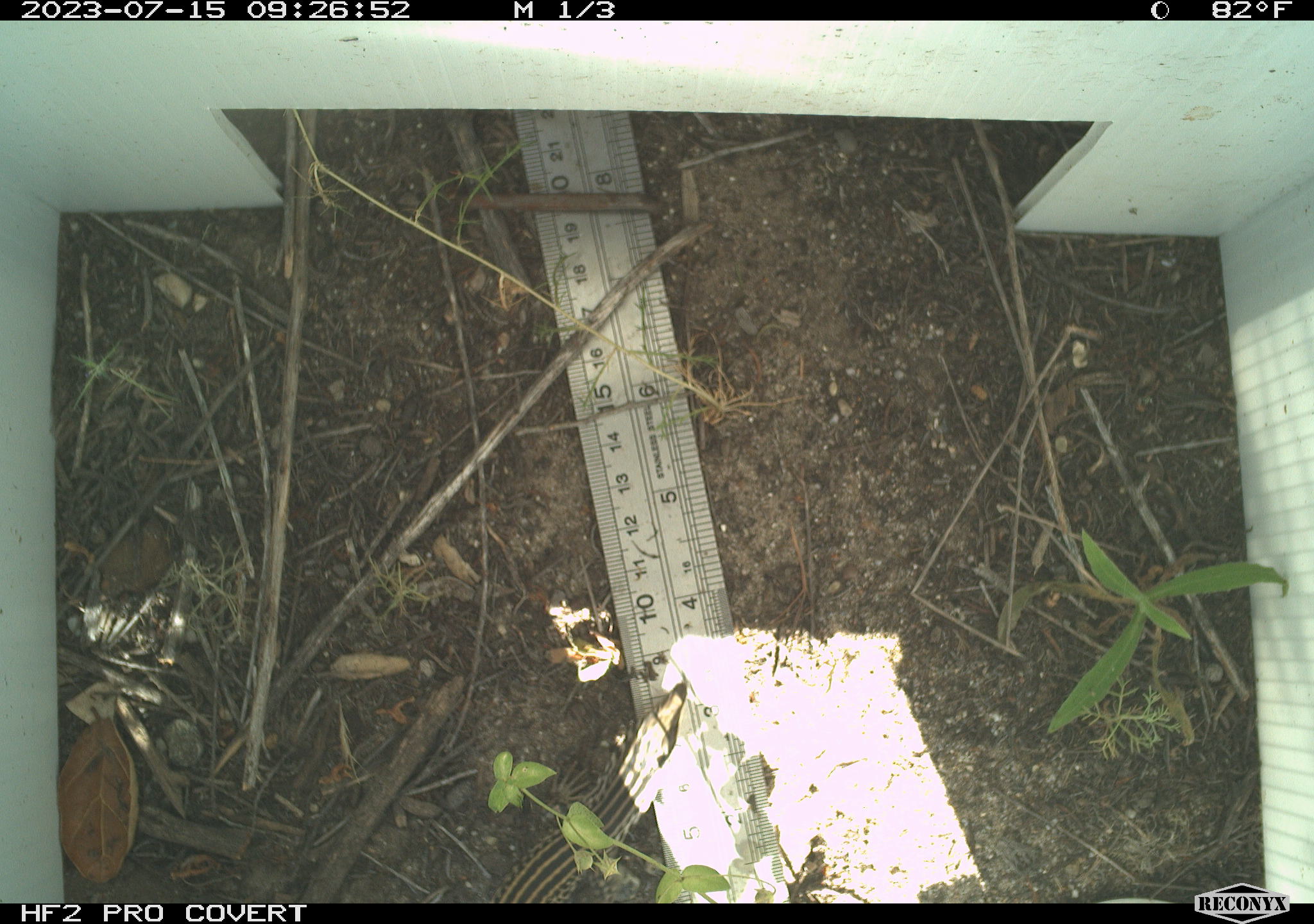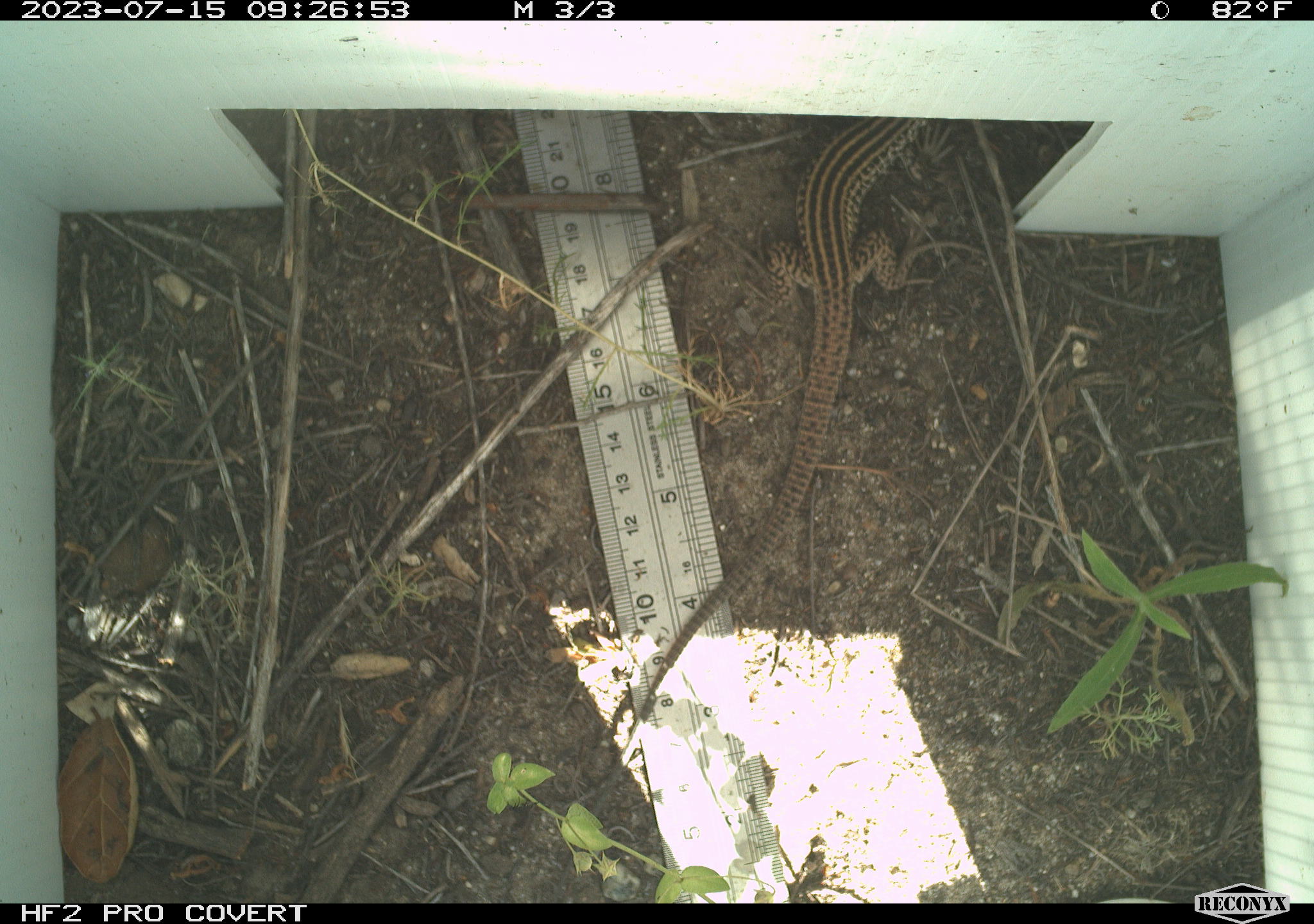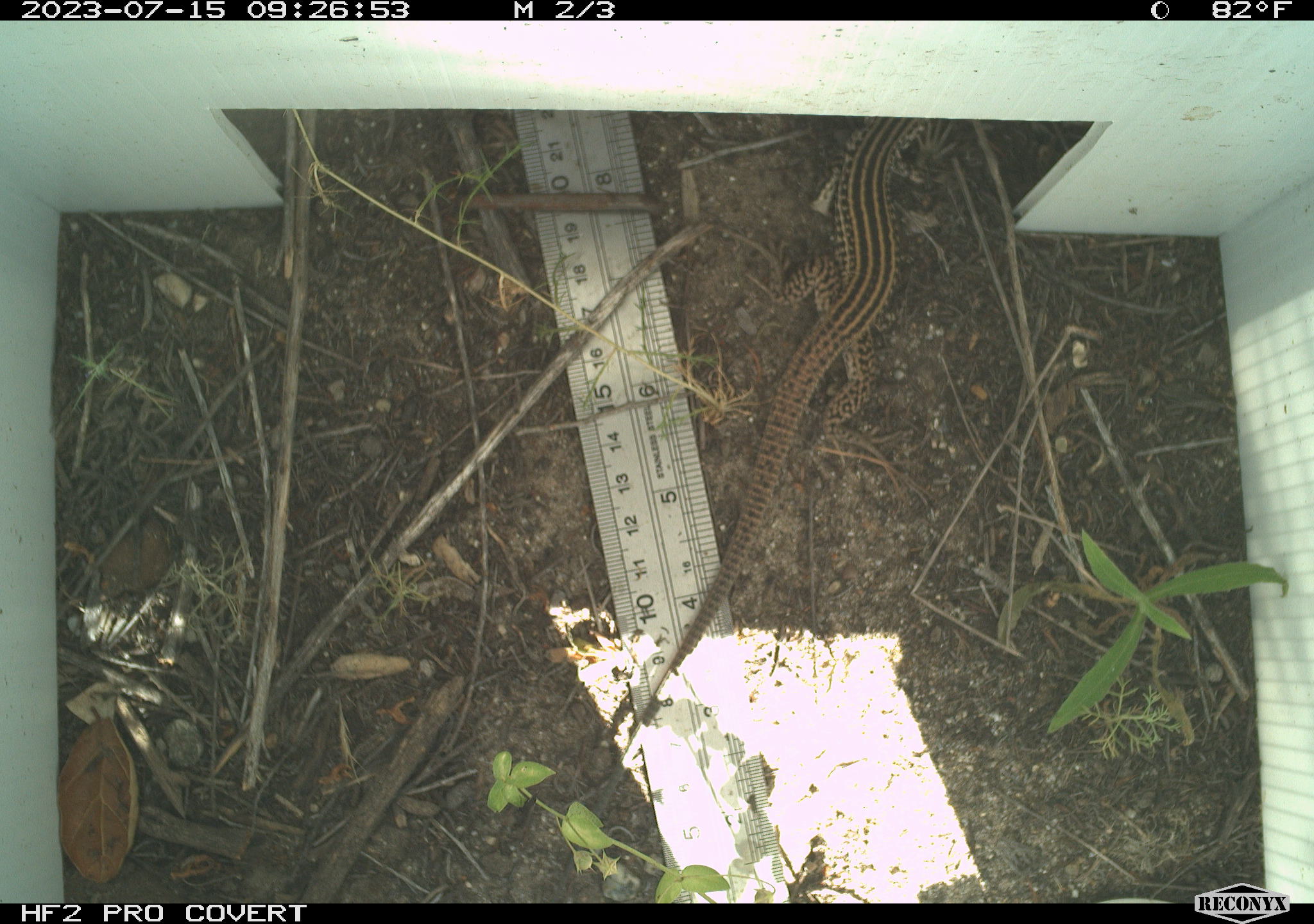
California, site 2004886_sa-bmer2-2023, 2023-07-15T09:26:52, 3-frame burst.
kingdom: Animalia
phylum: Chordata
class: Reptilia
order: Squamata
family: Teiidae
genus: Aspidoscelis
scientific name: Aspidoscelis tigris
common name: western whiptail